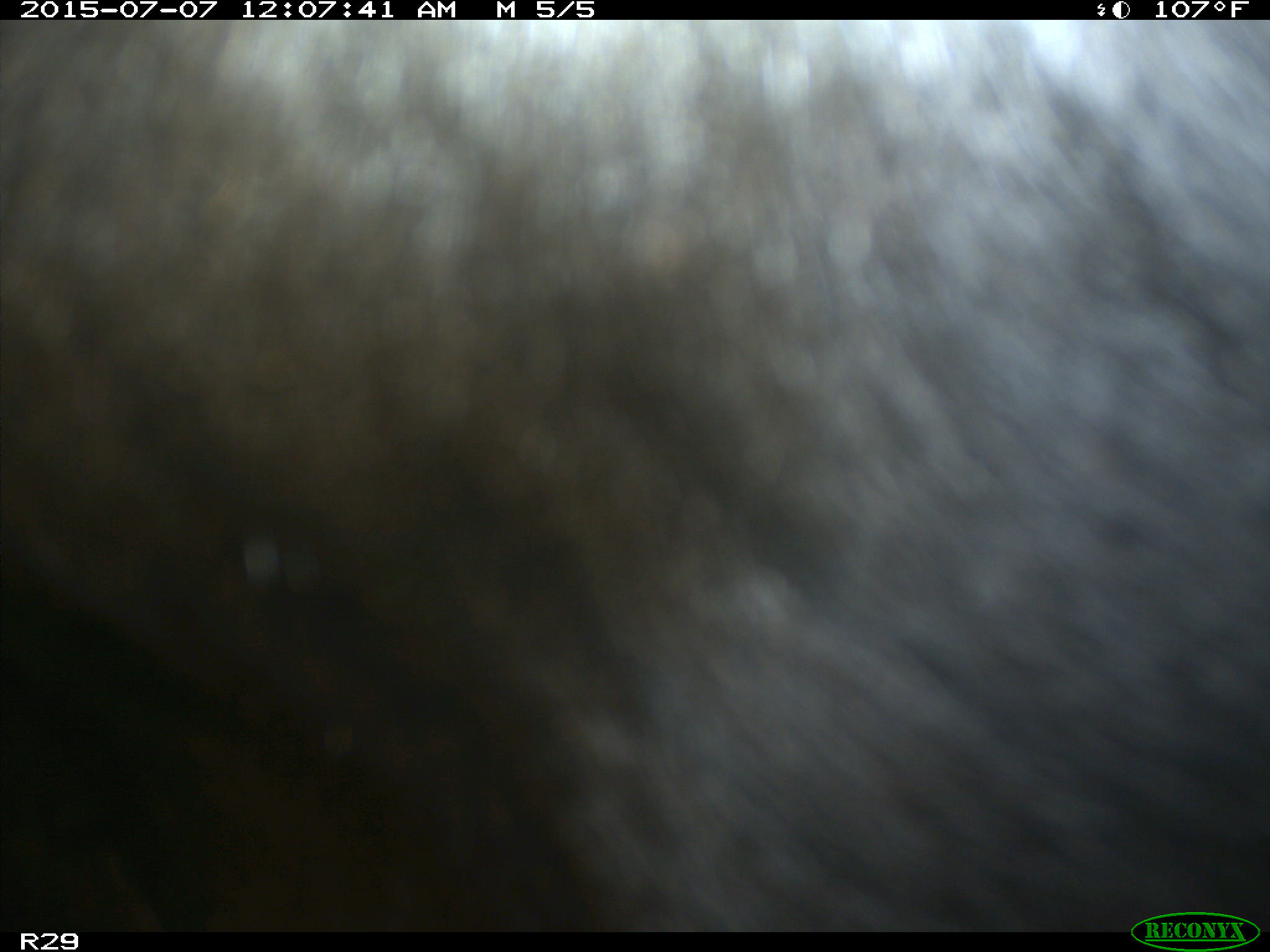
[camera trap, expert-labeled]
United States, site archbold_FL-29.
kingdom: Animalia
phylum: Chordata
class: Mammalia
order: Artiodactyla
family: Bovidae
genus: Bos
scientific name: Bos taurus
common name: domestic cow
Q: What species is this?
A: Bos taurus (domestic cow).